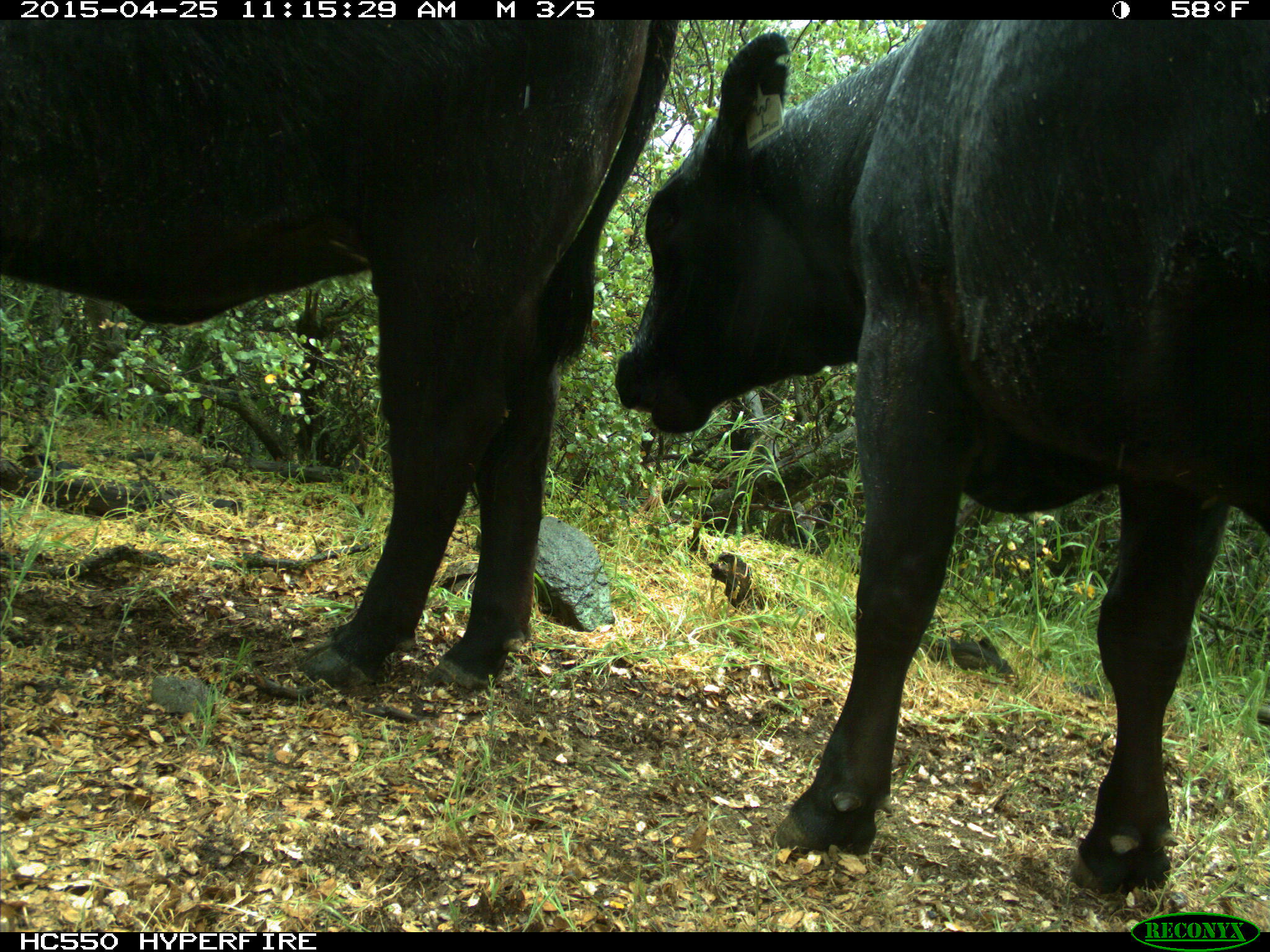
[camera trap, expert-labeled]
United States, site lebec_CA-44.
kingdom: Animalia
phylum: Chordata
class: Mammalia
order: Artiodactyla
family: Suidae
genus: Sus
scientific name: Sus scrofa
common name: wild boar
Sus scrofa (wild boar).